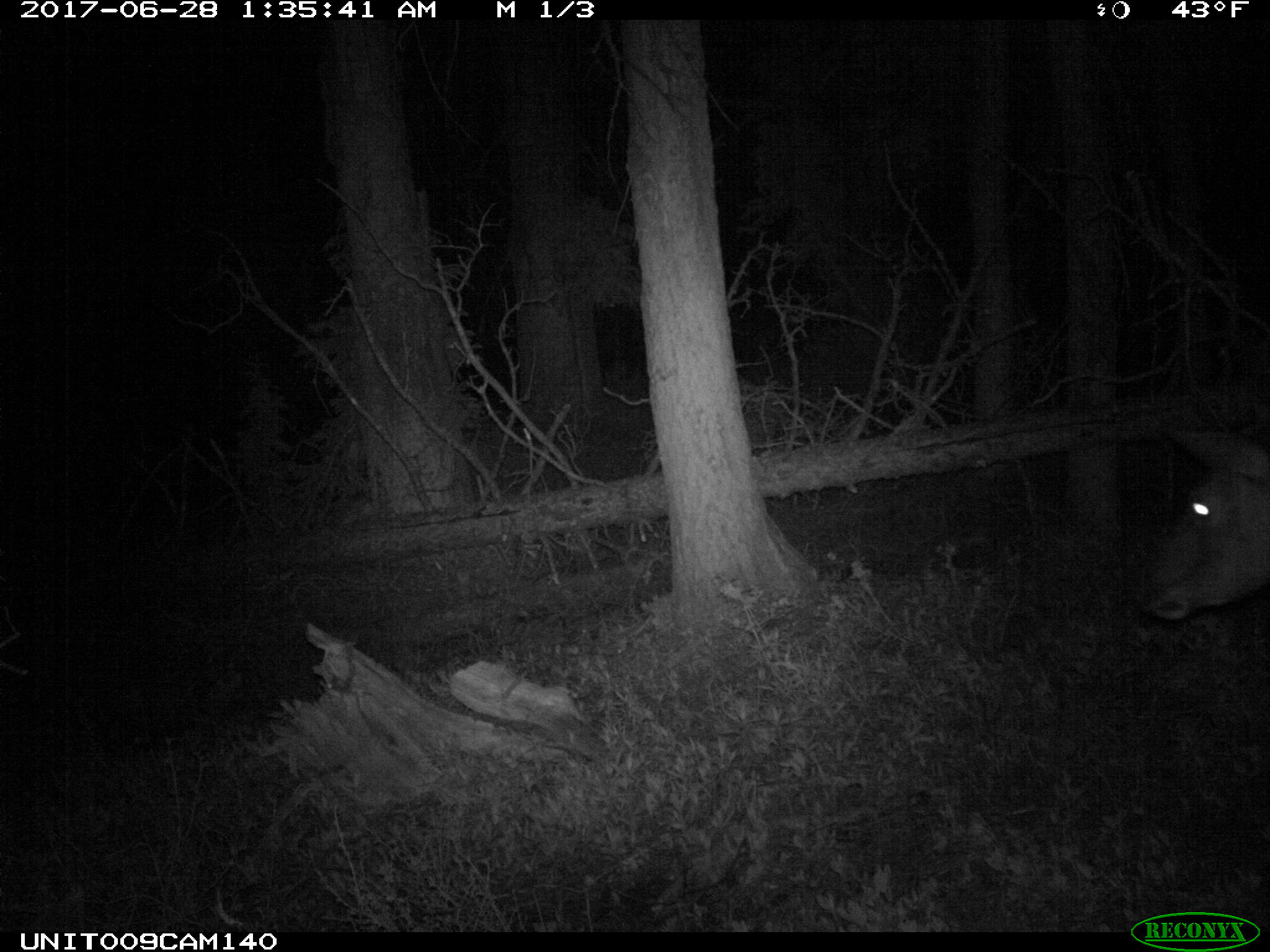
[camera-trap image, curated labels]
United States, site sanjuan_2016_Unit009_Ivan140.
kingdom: Animalia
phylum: Chordata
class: Mammalia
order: Artiodactyla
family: Cervidae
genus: Cervus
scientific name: Cervus elaphus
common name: red deer